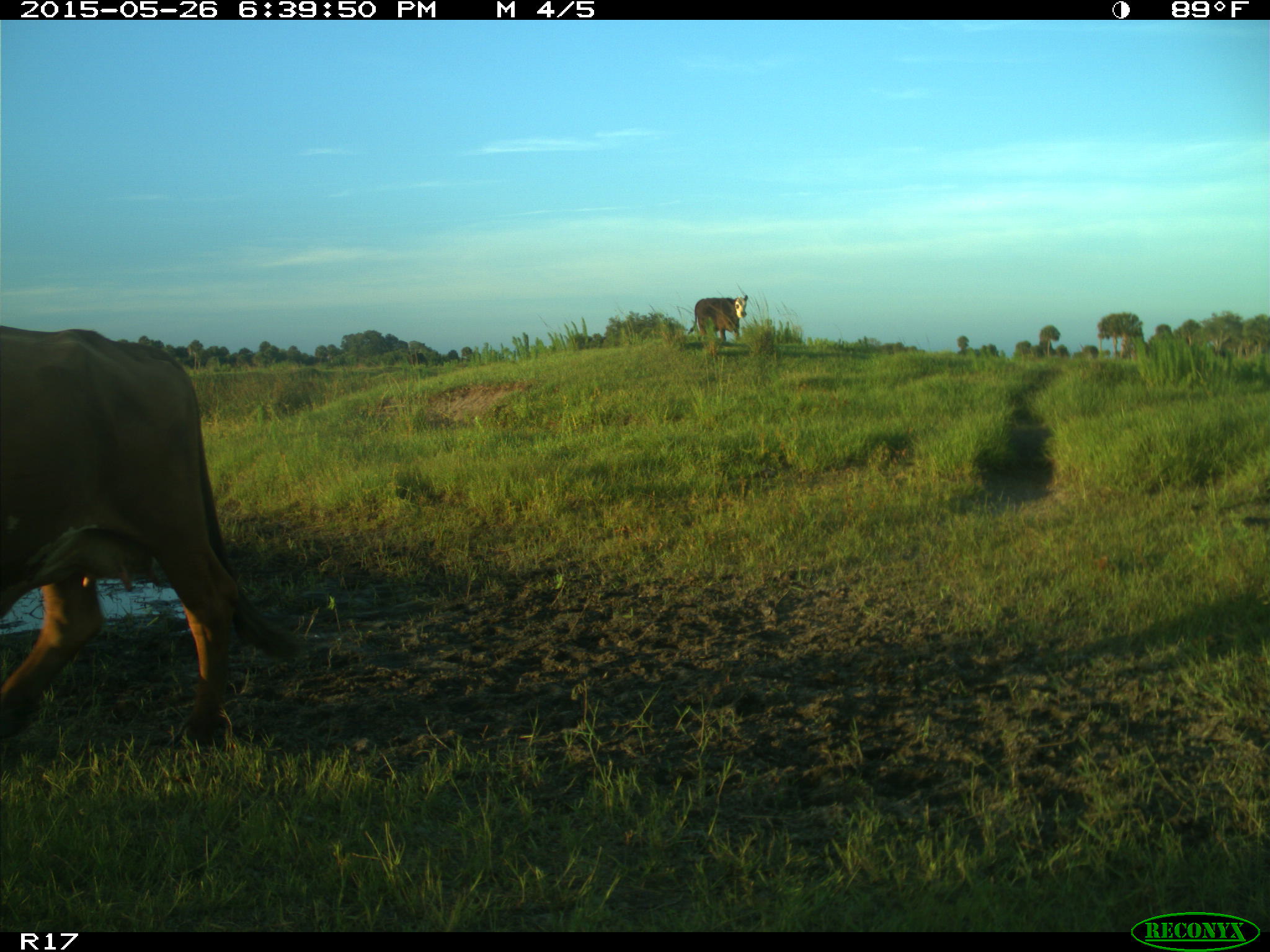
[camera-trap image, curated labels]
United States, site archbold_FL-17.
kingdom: Animalia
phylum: Chordata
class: Mammalia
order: Artiodactyla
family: Bovidae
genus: Bos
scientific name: Bos taurus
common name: domestic cow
Bos taurus (domestic cow).